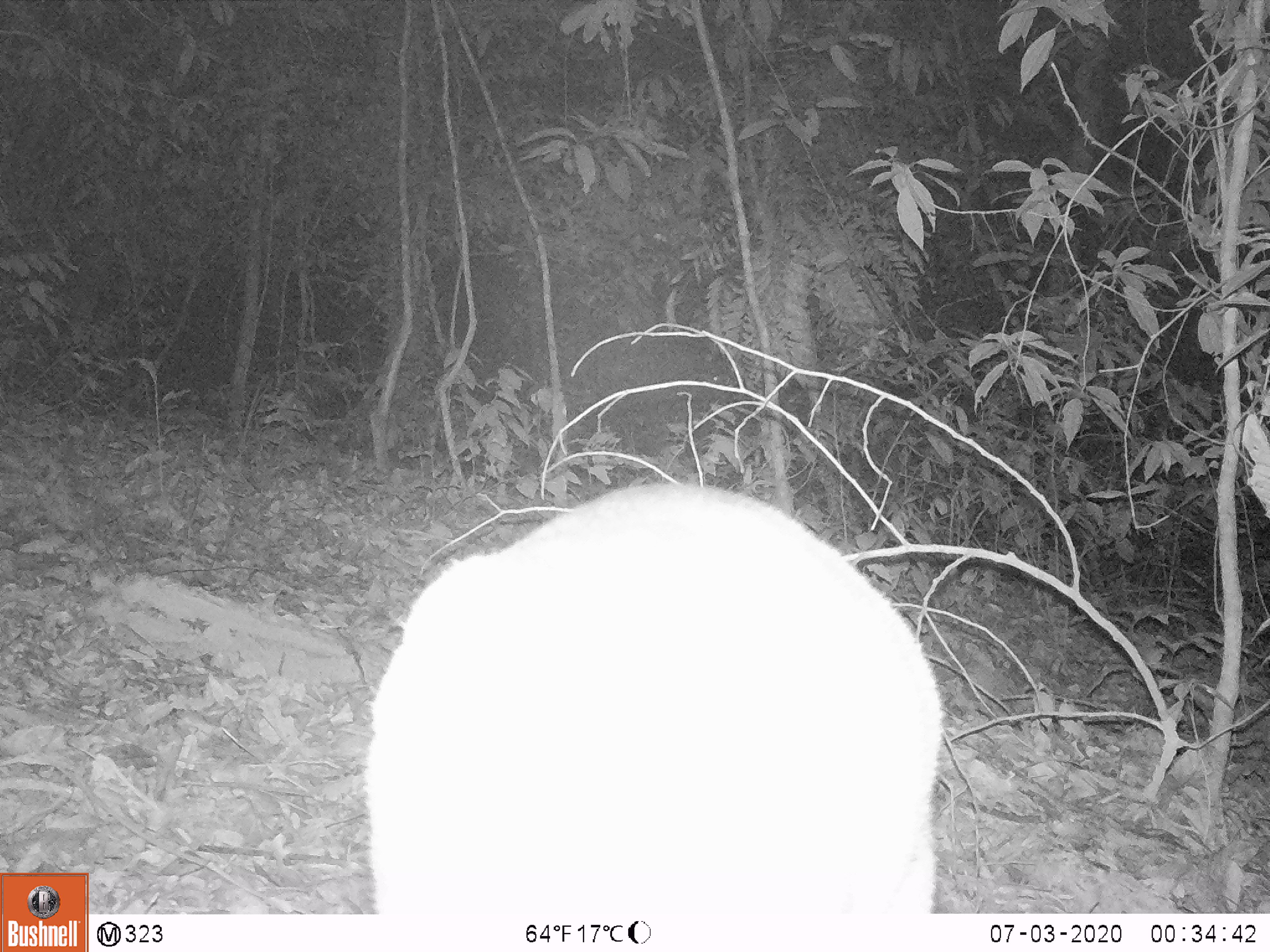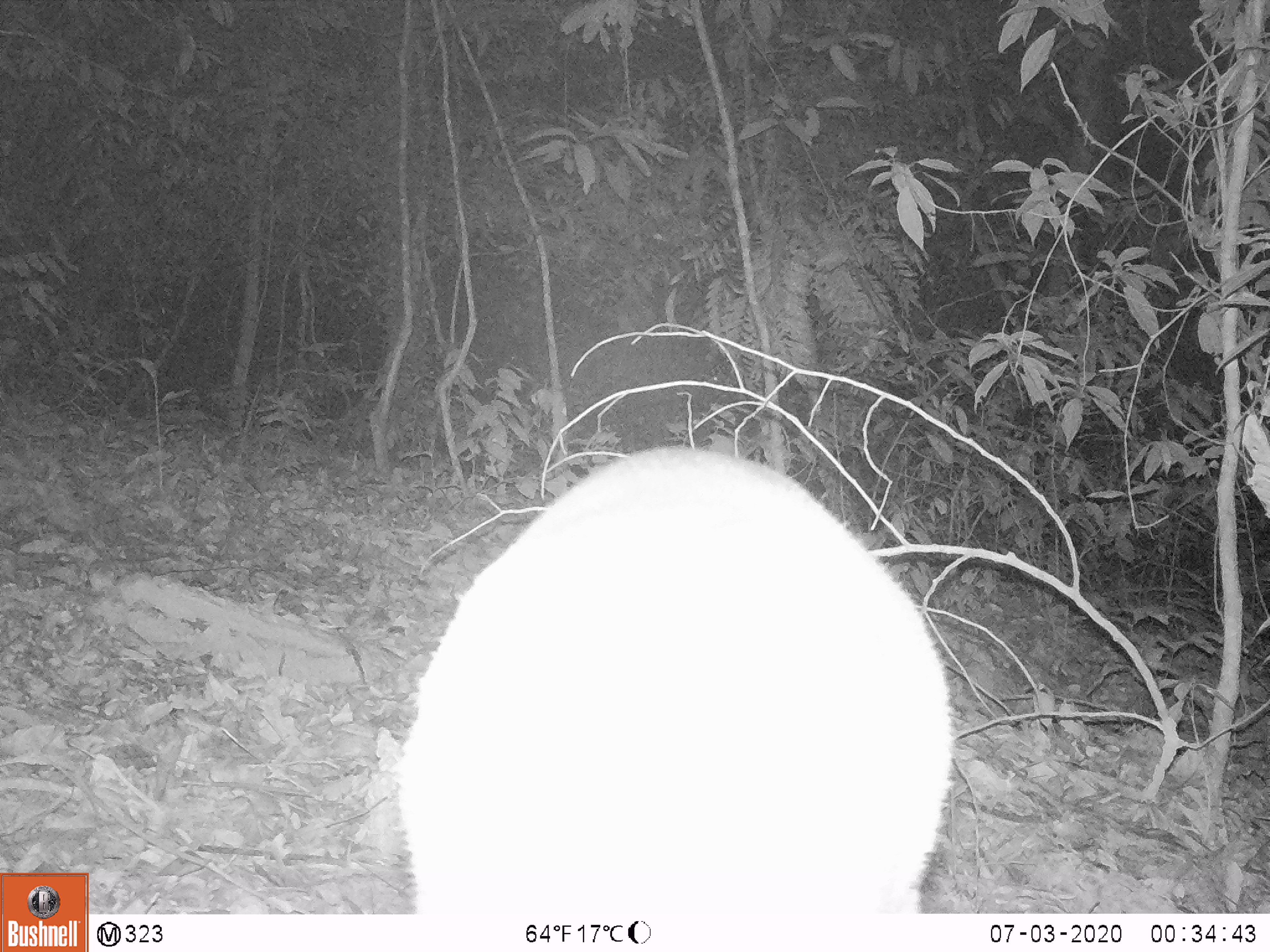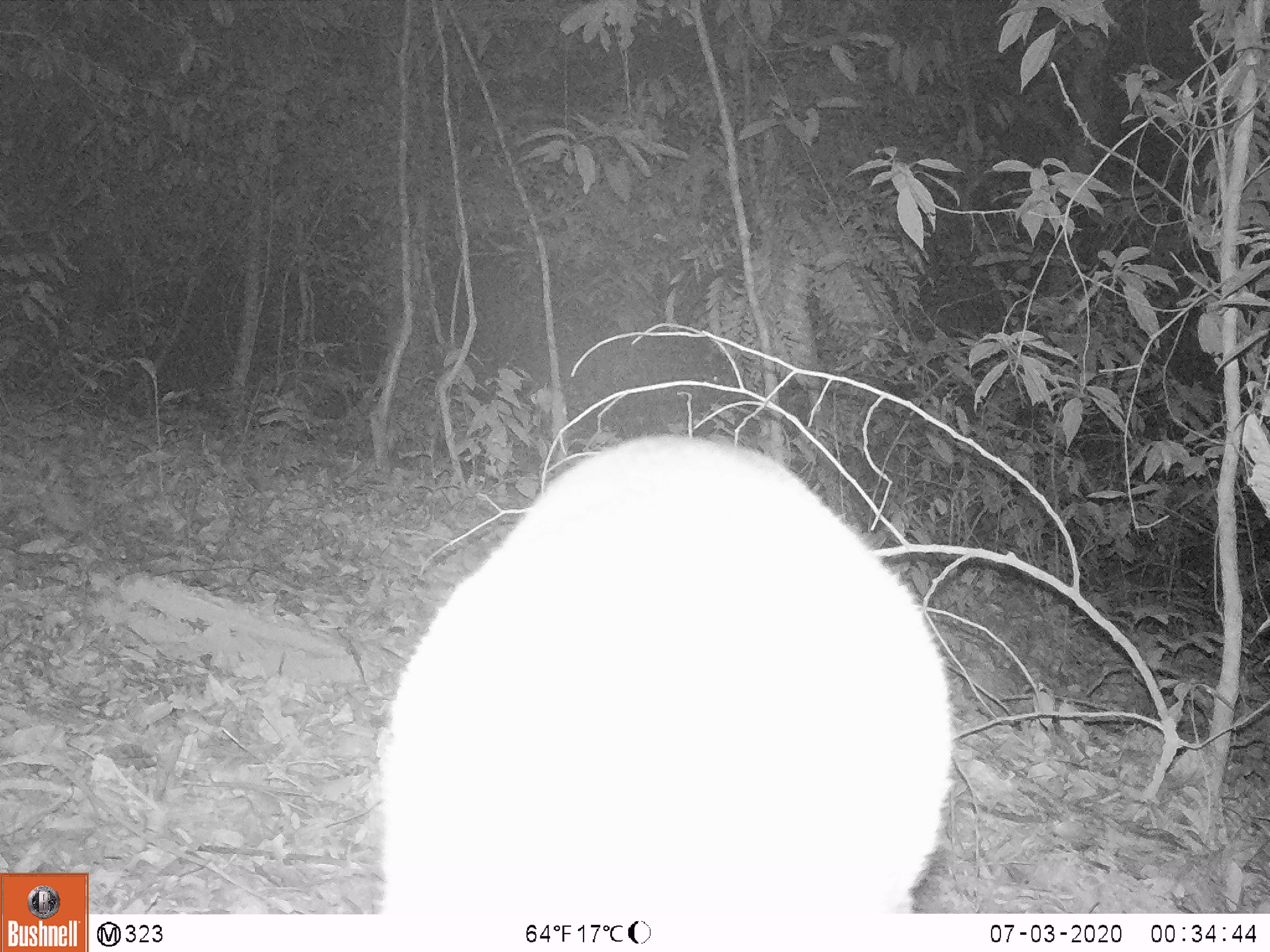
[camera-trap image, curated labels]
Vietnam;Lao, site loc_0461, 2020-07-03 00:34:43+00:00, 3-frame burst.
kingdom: Animalia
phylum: Chordata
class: Mammalia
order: Artiodactyla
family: Cervidae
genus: Muntiacus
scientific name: Muntiacus vuquangensis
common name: large-antlered muntjac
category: large antlered muntjac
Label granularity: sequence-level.